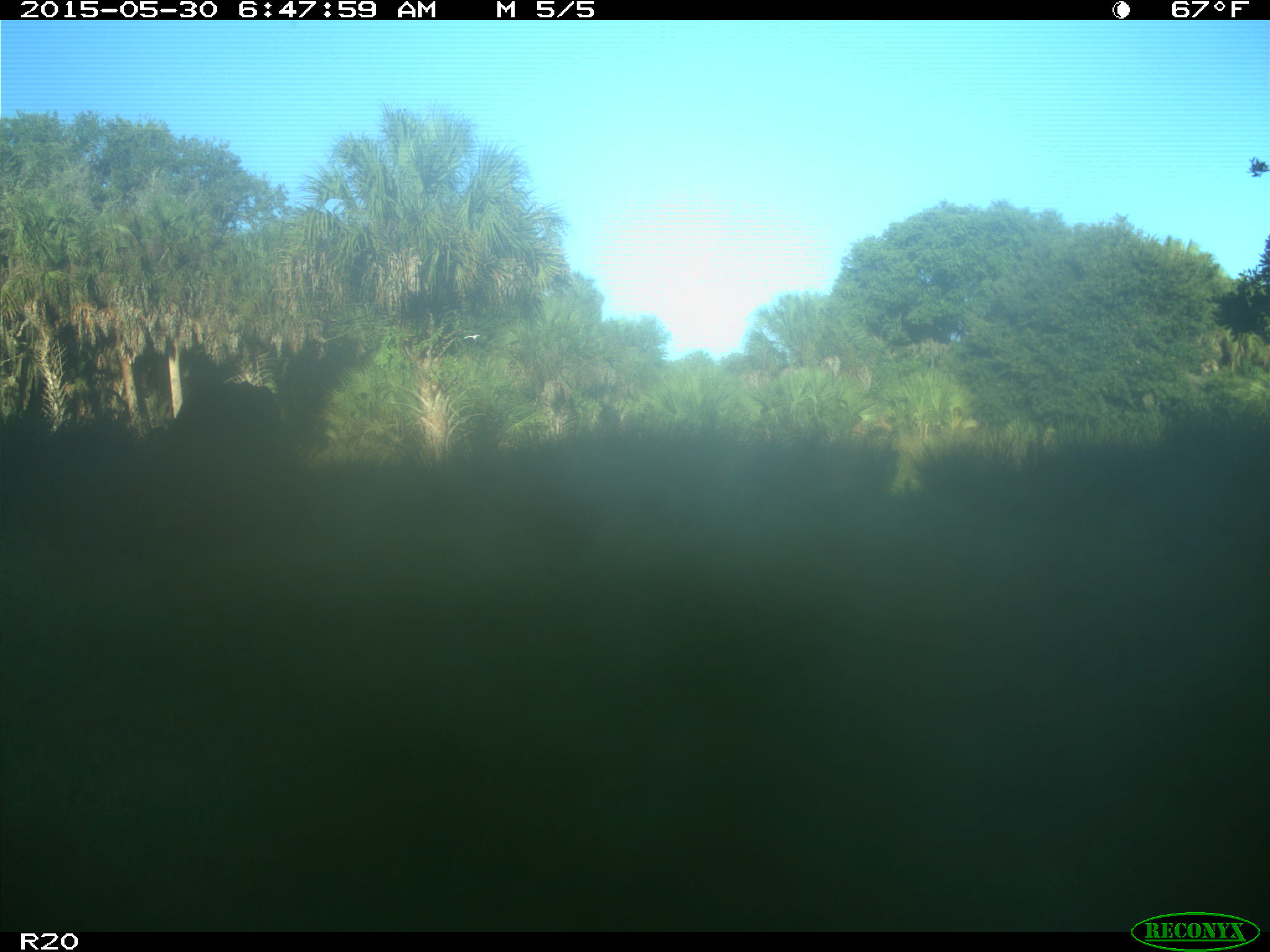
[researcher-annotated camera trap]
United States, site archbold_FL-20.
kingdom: Animalia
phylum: Chordata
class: Mammalia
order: Artiodactyla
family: Bovidae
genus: Bos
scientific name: Bos taurus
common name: domestic cow